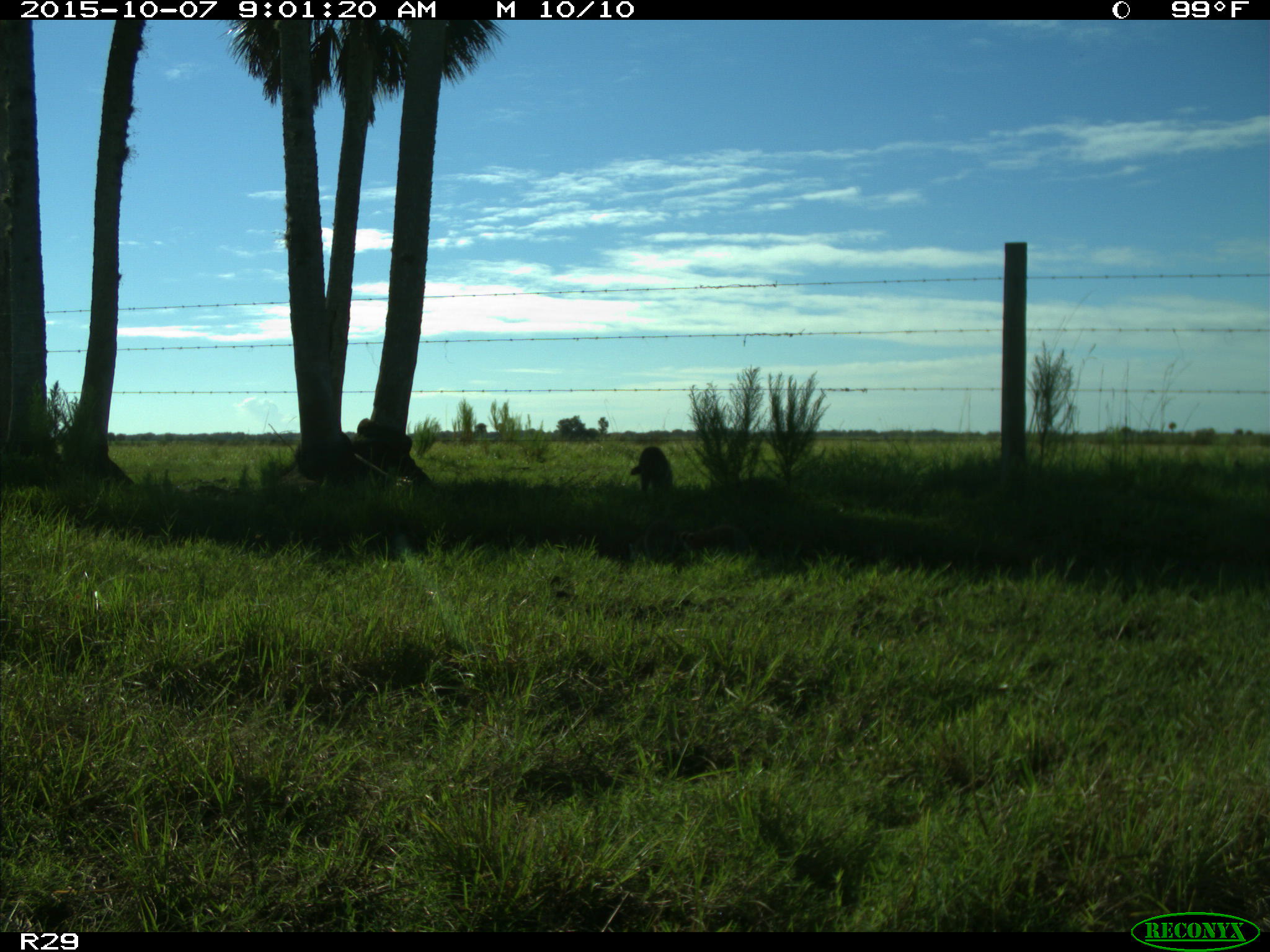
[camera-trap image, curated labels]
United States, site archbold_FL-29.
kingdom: Animalia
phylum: Chordata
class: Mammalia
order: Carnivora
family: Procyonidae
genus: Procyon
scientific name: Procyon lotor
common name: common raccoon